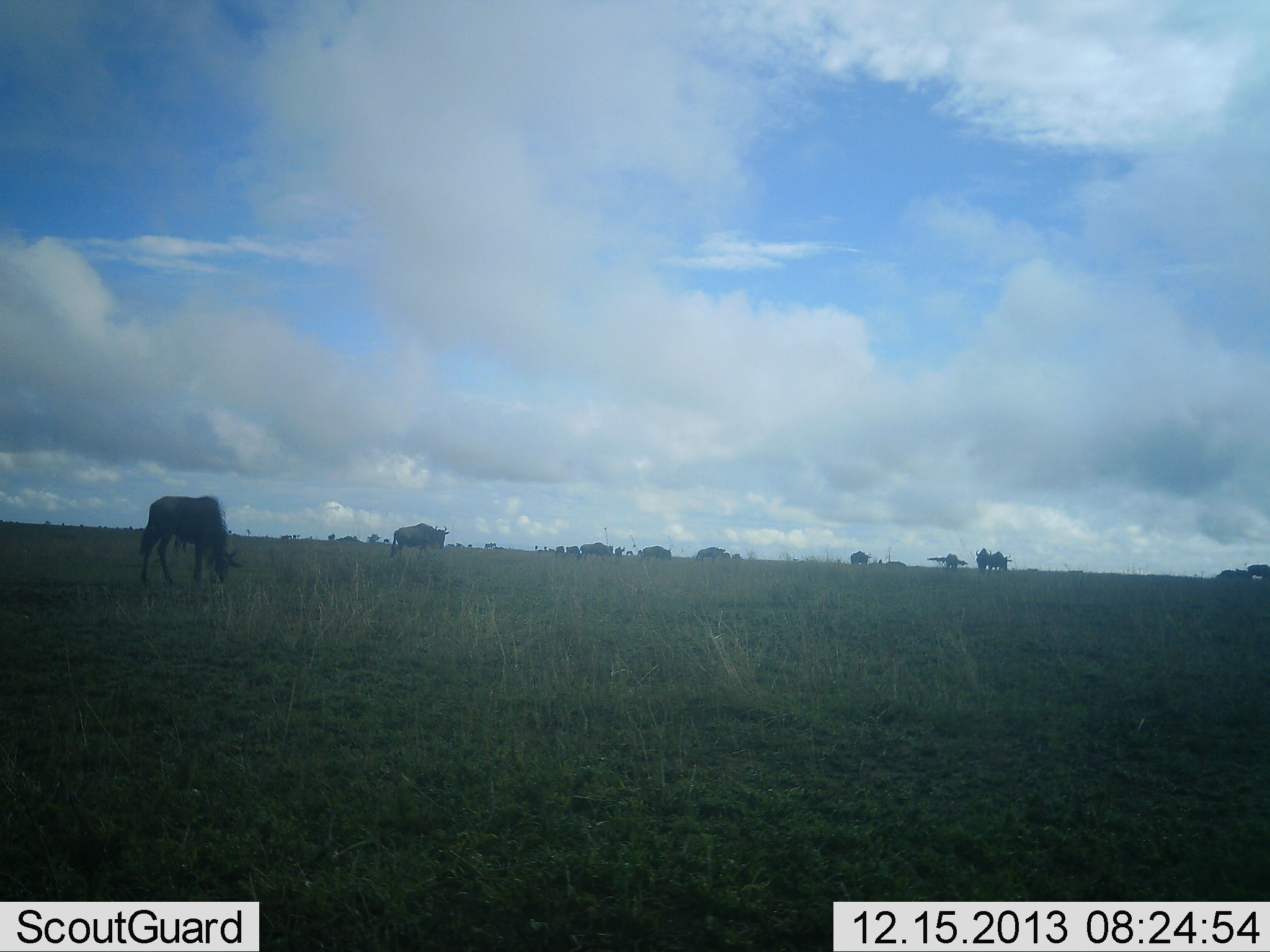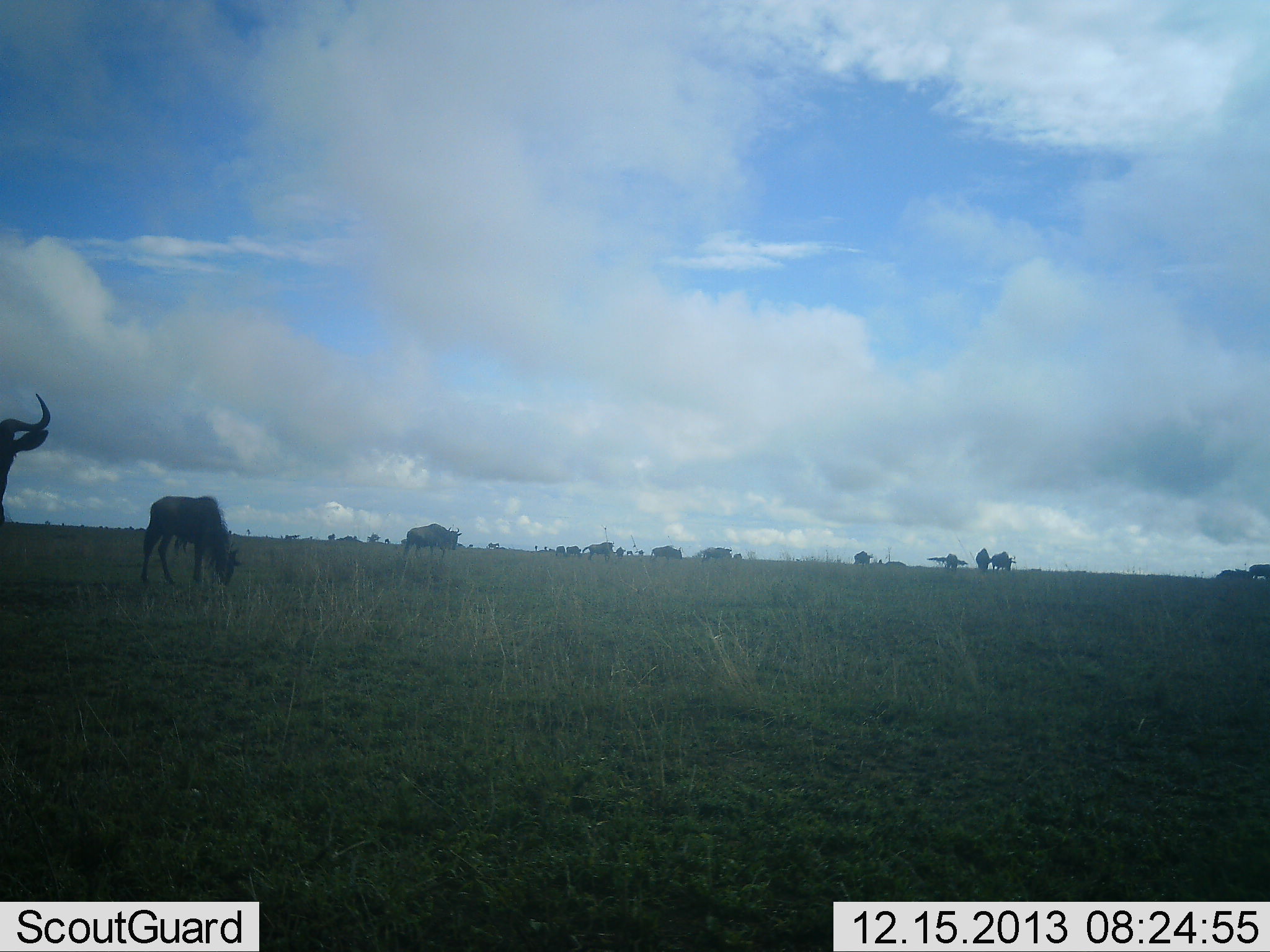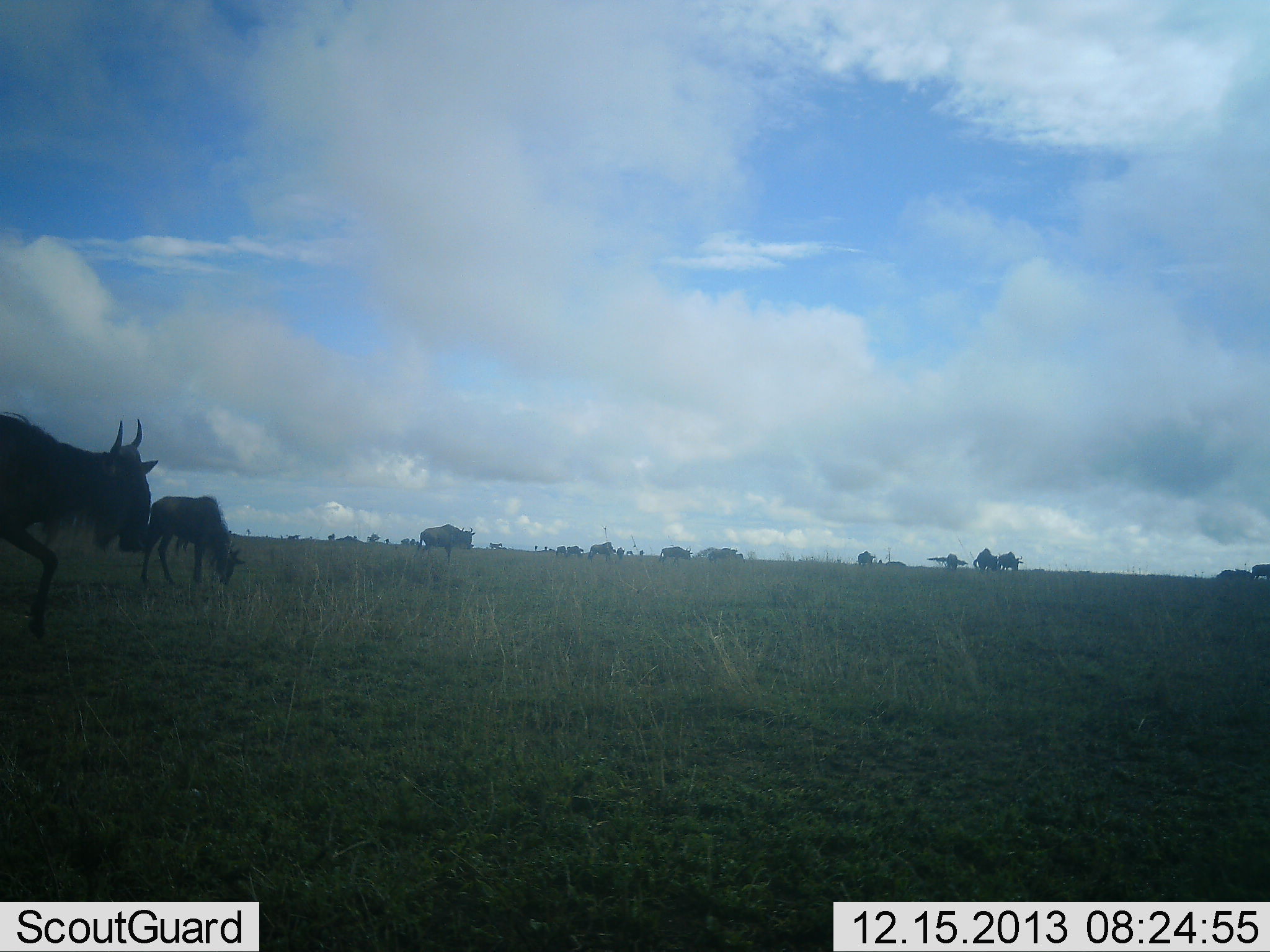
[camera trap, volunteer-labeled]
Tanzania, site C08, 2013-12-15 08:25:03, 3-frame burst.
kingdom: Animalia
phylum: Chordata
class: Mammalia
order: Artiodactyla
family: Bovidae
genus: Connochaetes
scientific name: Connochaetes taurinus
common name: blue wildebeest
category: wildebeest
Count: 11-50.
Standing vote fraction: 50%.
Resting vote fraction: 0%.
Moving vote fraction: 90%.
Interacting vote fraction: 0%.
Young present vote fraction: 0%.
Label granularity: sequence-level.